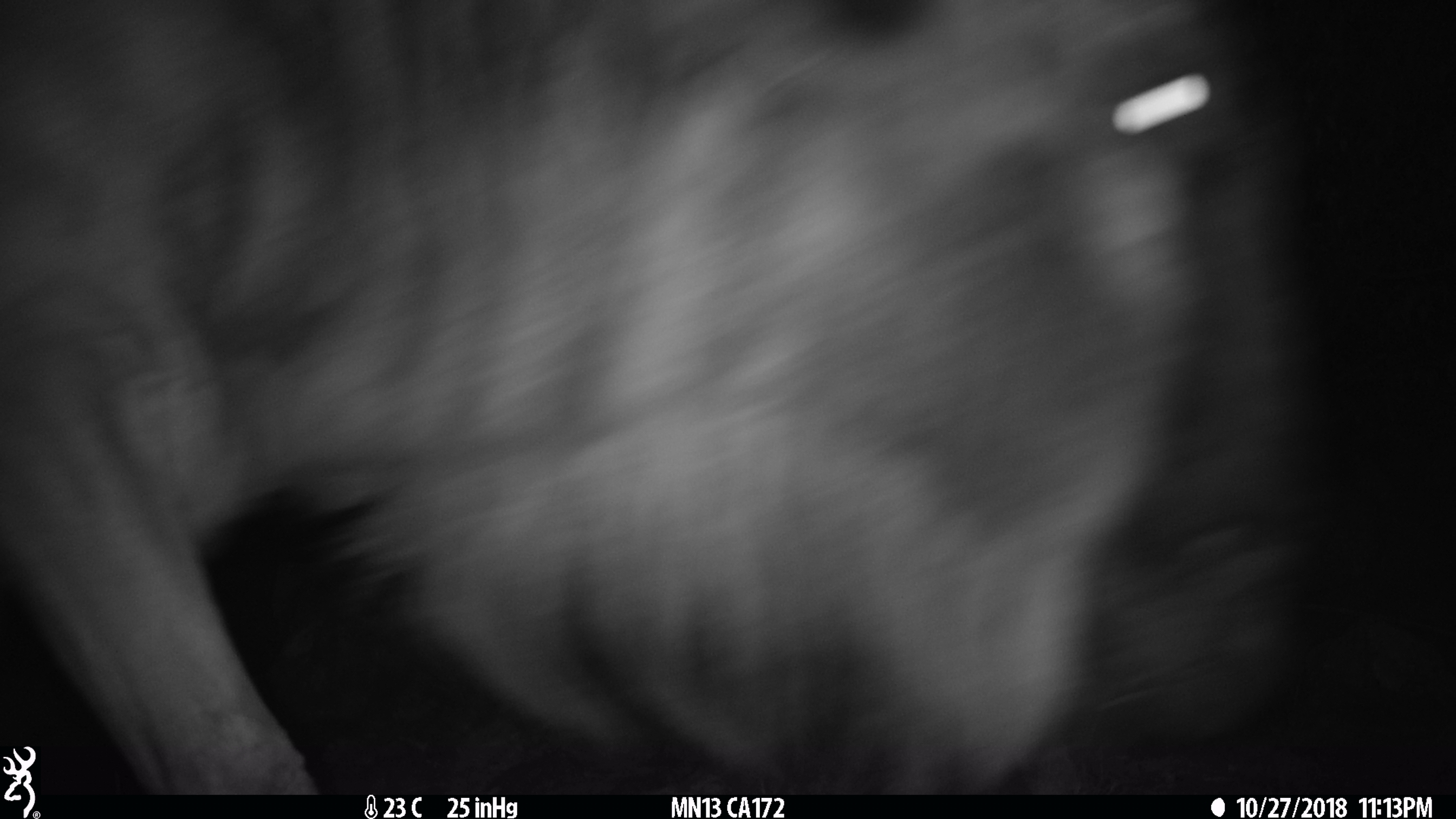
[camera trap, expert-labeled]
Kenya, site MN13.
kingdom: Animalia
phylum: Chordata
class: Mammalia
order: Artiodactyla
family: Bovidae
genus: Connochaetes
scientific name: Connochaetes taurinus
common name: blue wildebeest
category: wildebeest